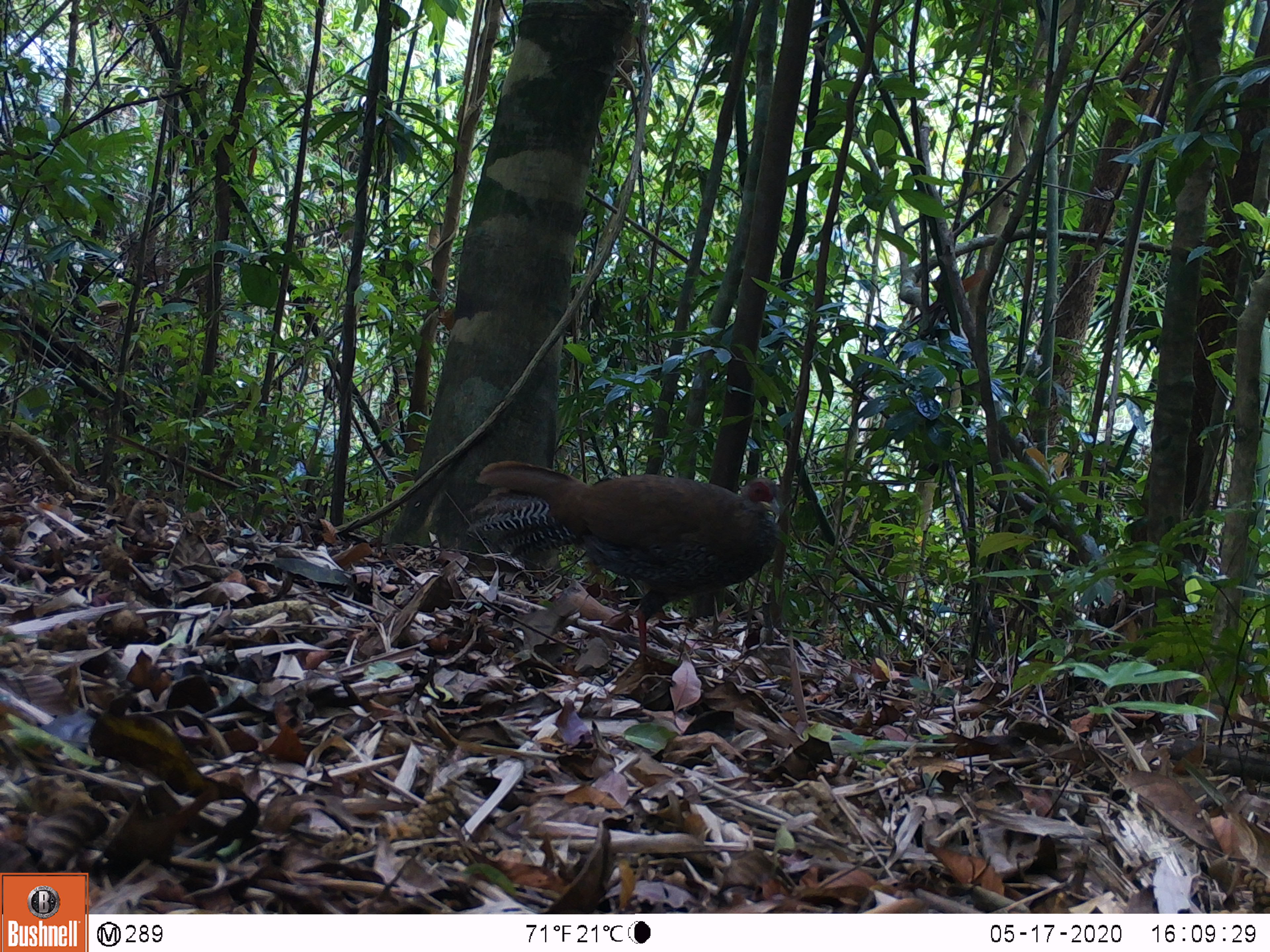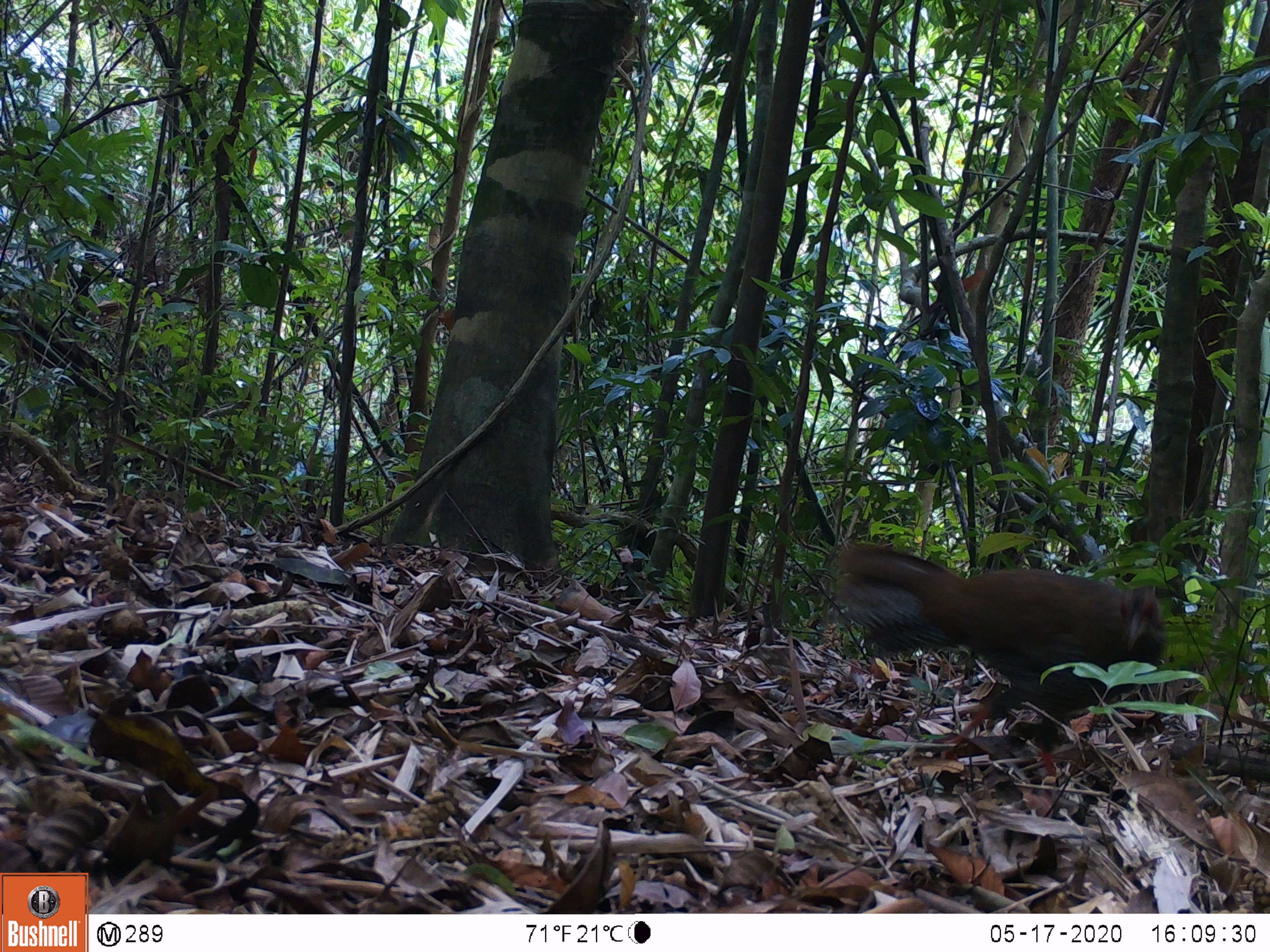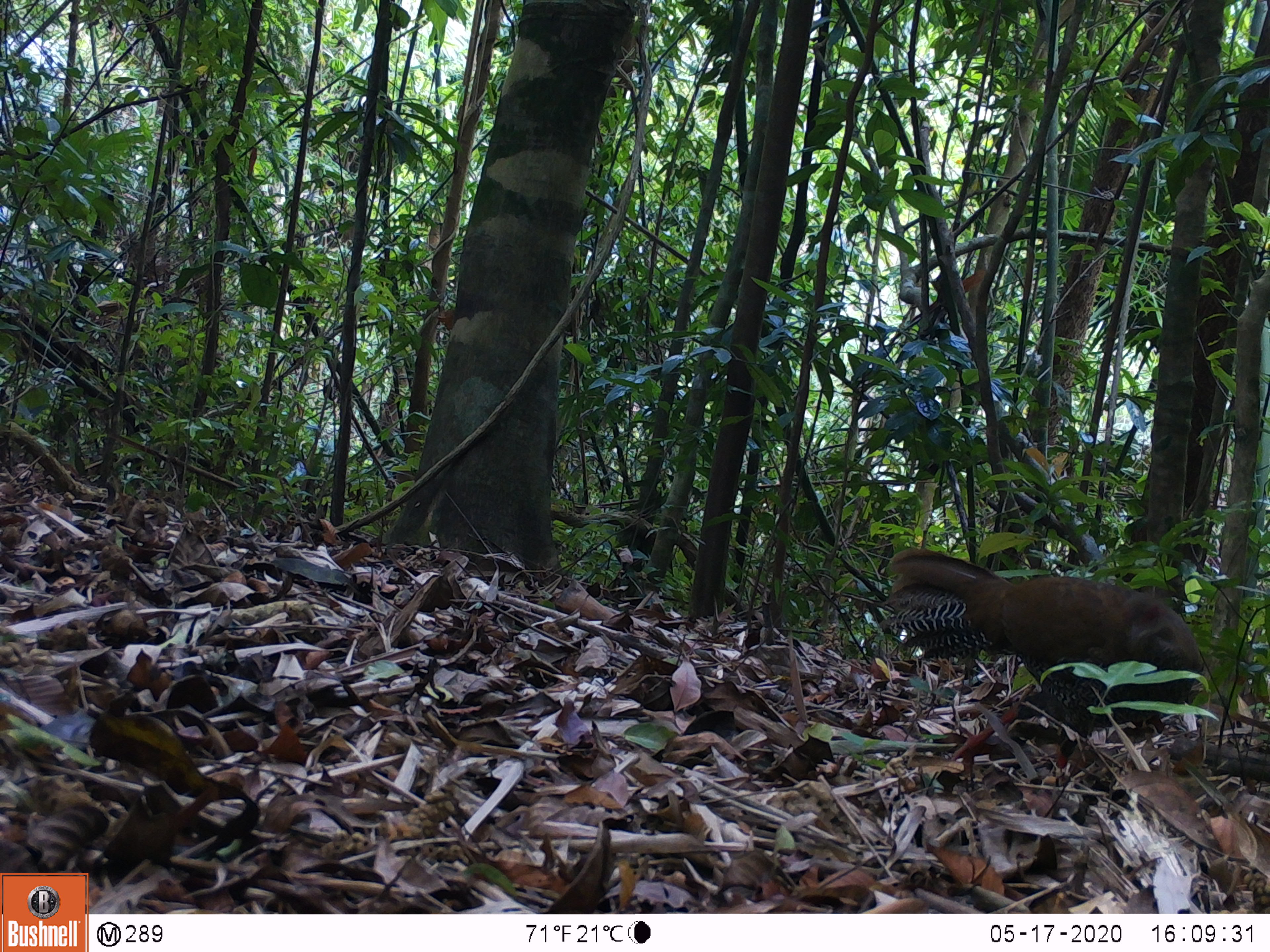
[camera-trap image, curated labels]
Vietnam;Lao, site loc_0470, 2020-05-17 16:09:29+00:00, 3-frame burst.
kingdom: Animalia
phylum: Chordata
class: Aves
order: Galliformes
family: Phasianidae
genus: Lophura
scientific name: Lophura nycthemera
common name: silver pheasant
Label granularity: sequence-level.